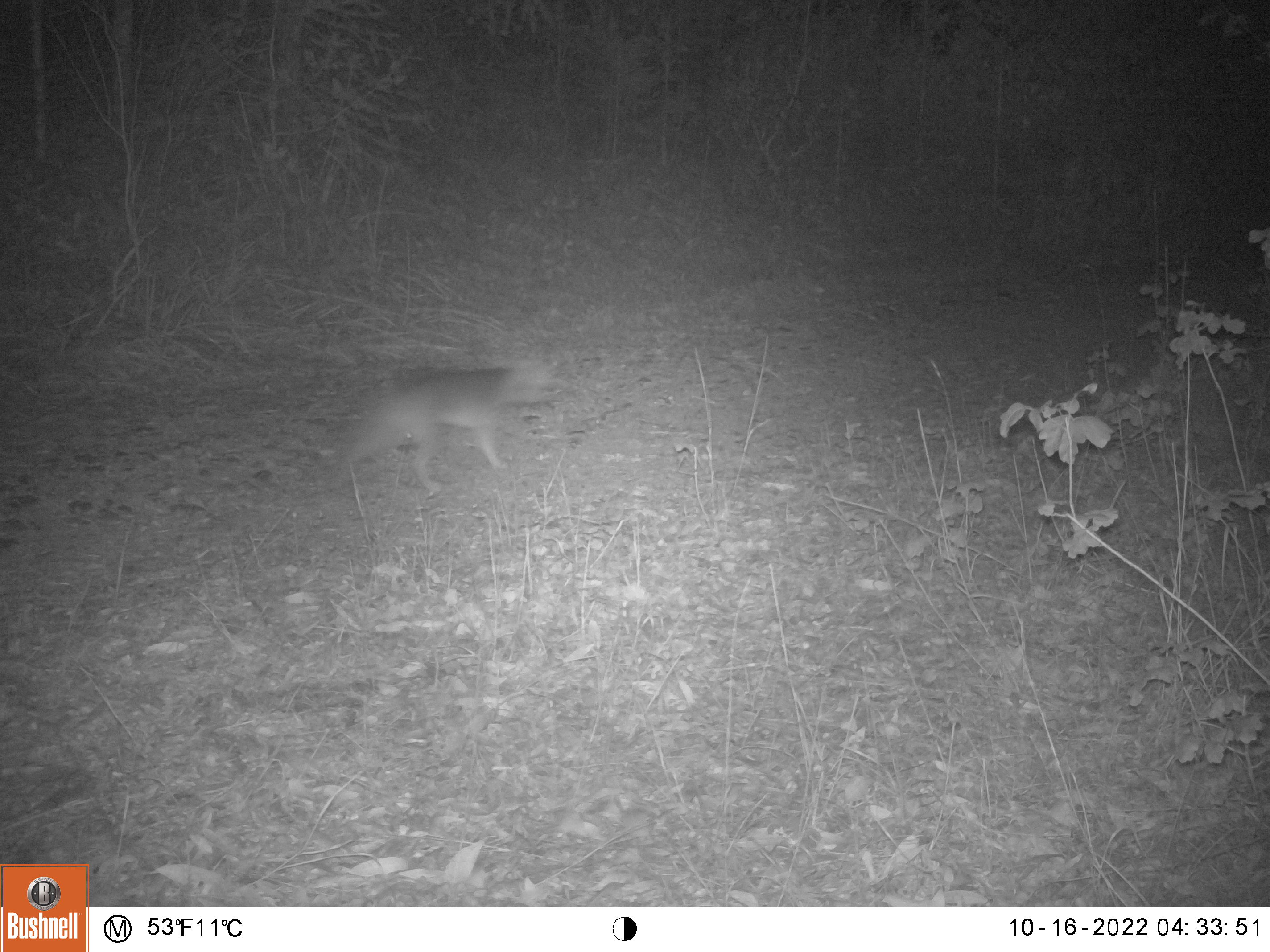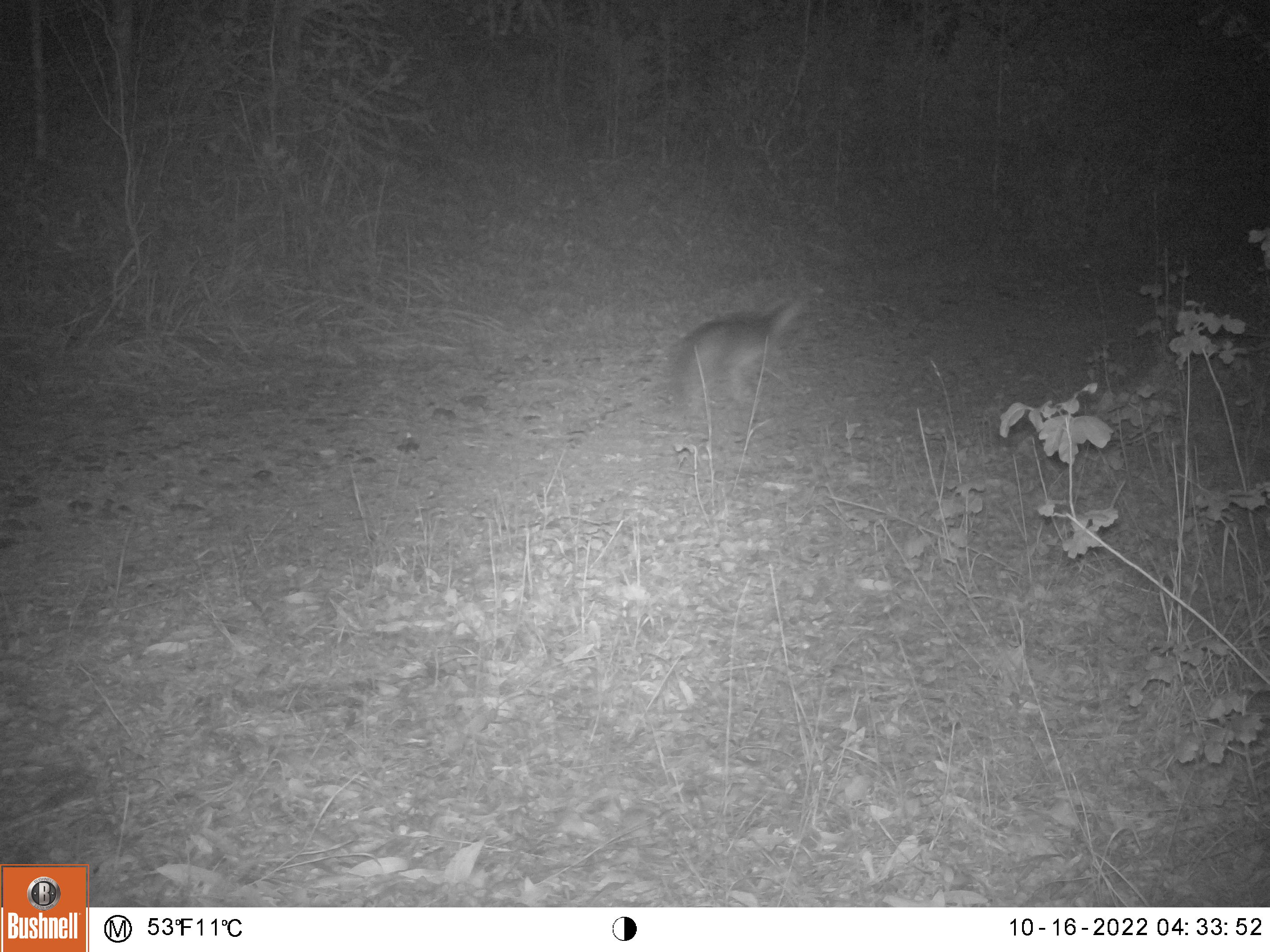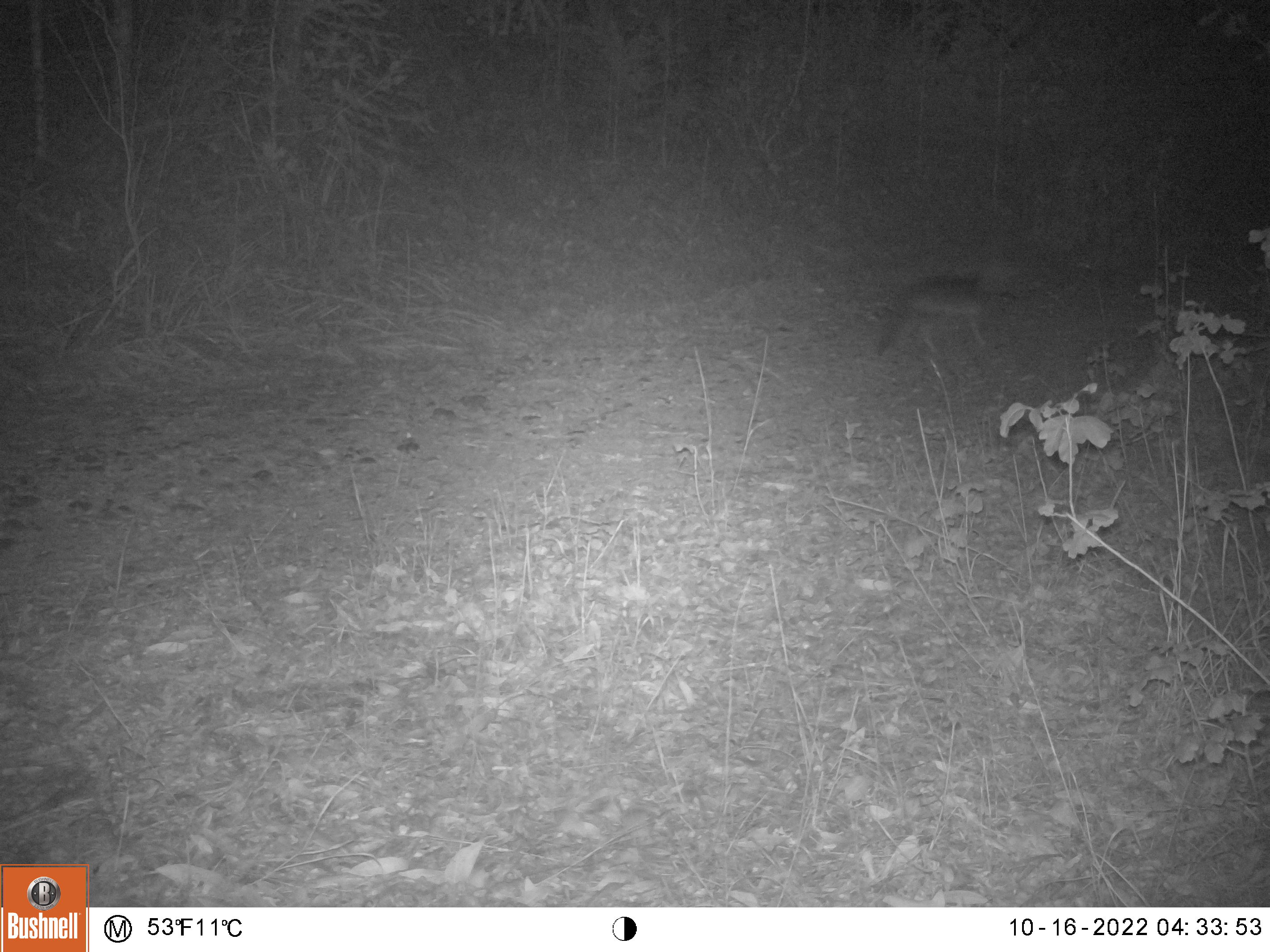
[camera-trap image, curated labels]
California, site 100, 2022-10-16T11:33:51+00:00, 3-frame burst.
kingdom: Animalia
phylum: Chordata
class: Mammalia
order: Carnivora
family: Canidae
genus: Urocyon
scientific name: Urocyon cinereoargenteus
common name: gray fox